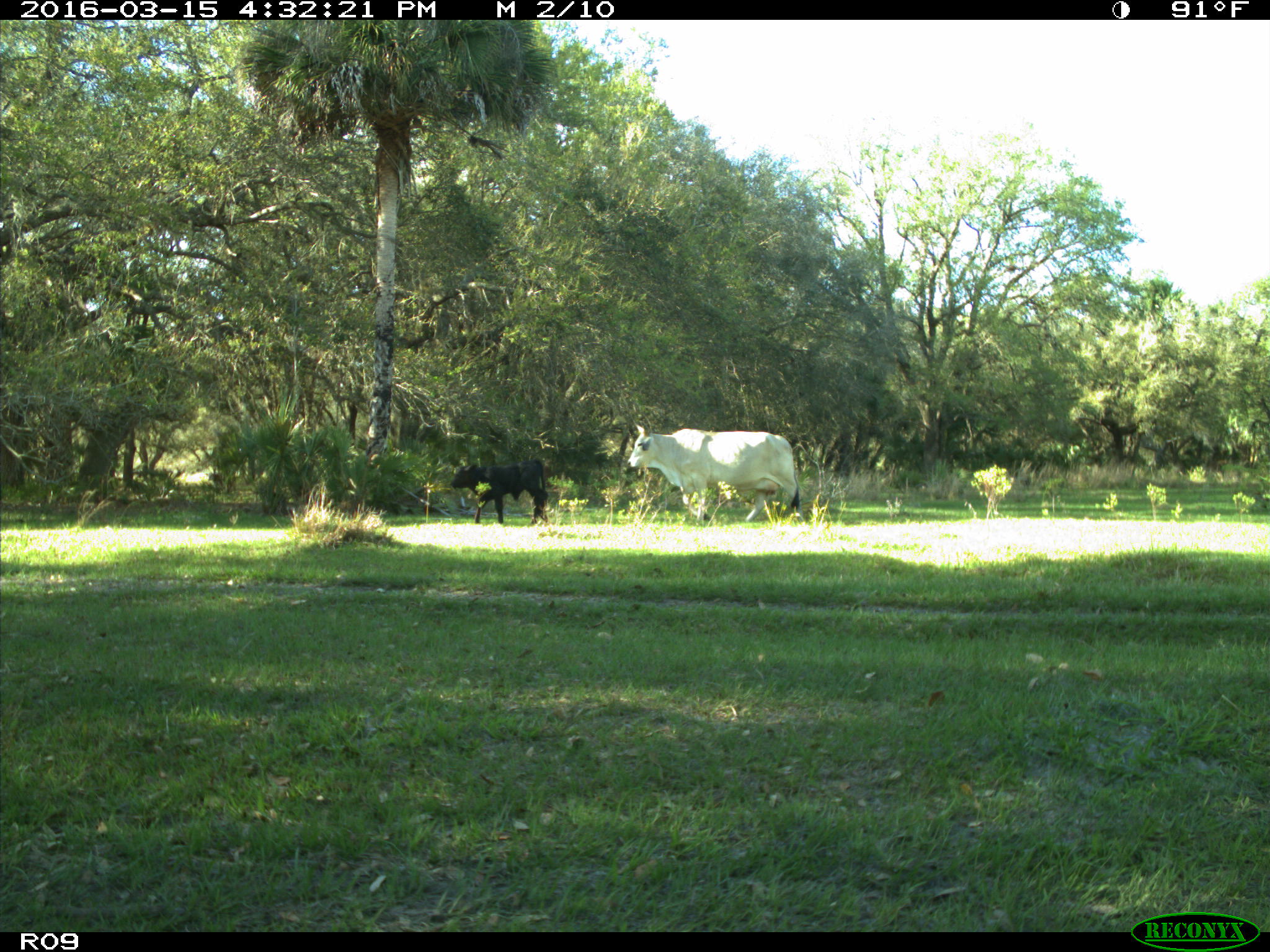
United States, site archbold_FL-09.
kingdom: Animalia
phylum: Chordata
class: Mammalia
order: Artiodactyla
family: Bovidae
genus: Bos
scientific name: Bos taurus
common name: domestic cow